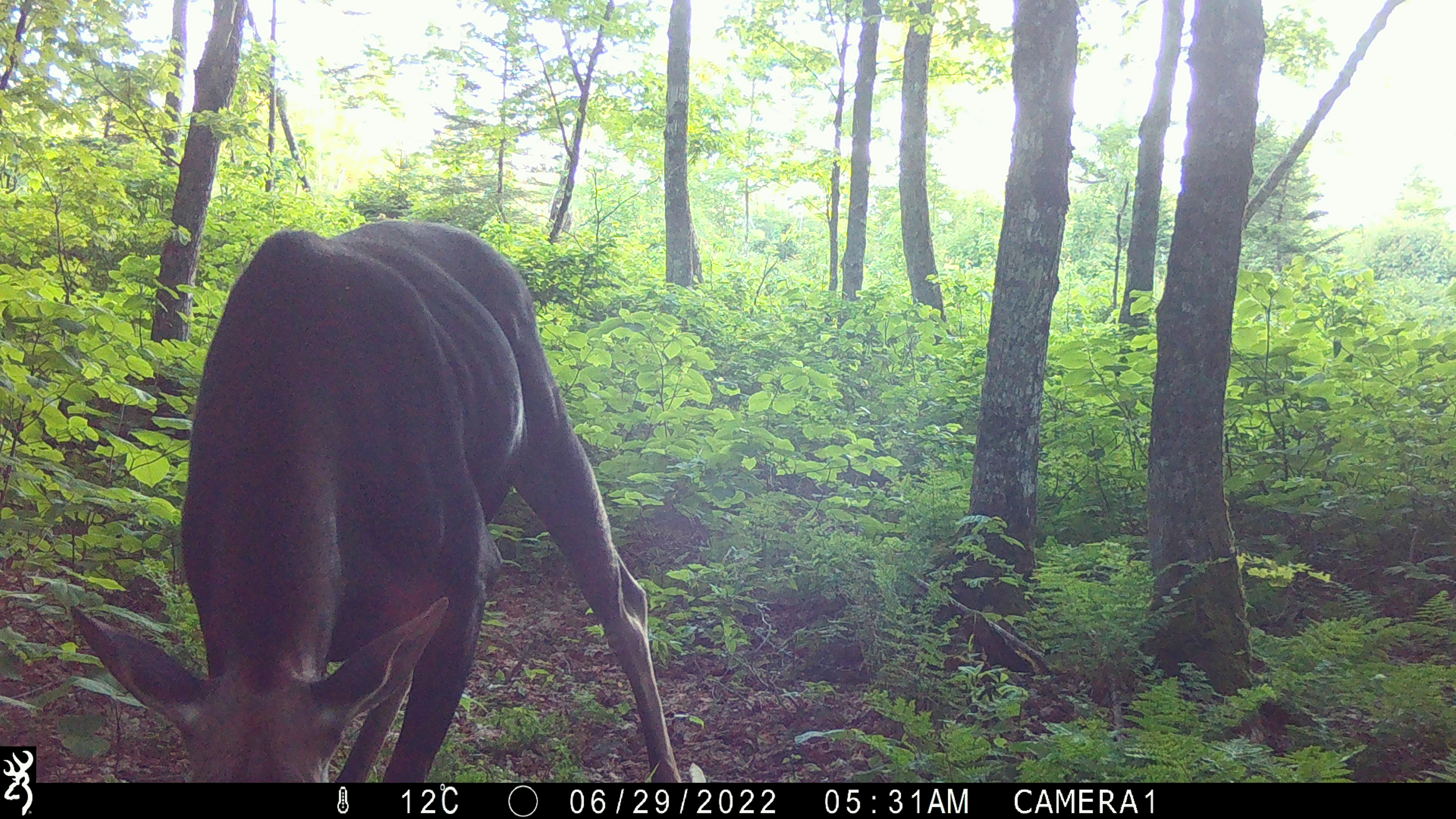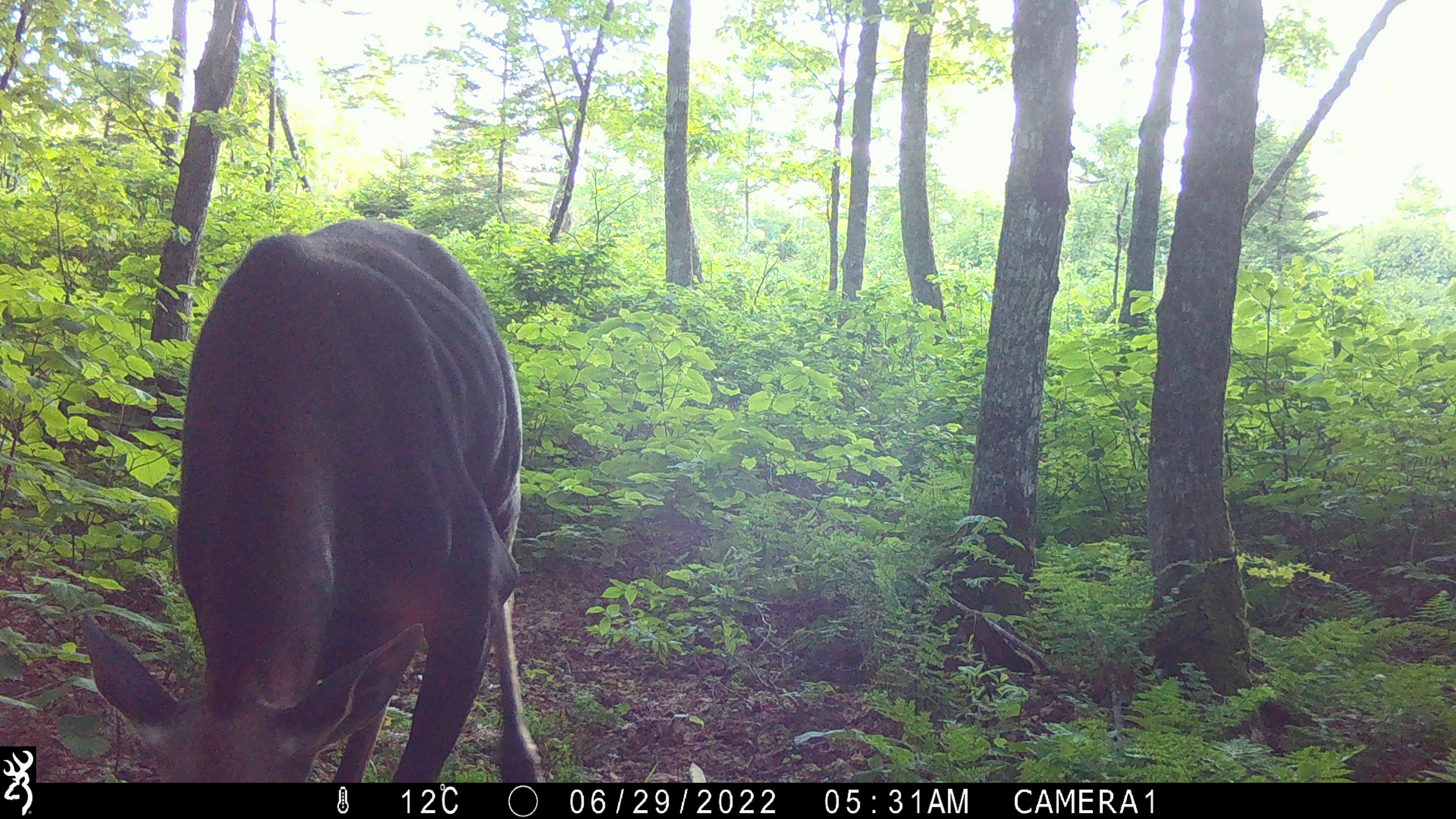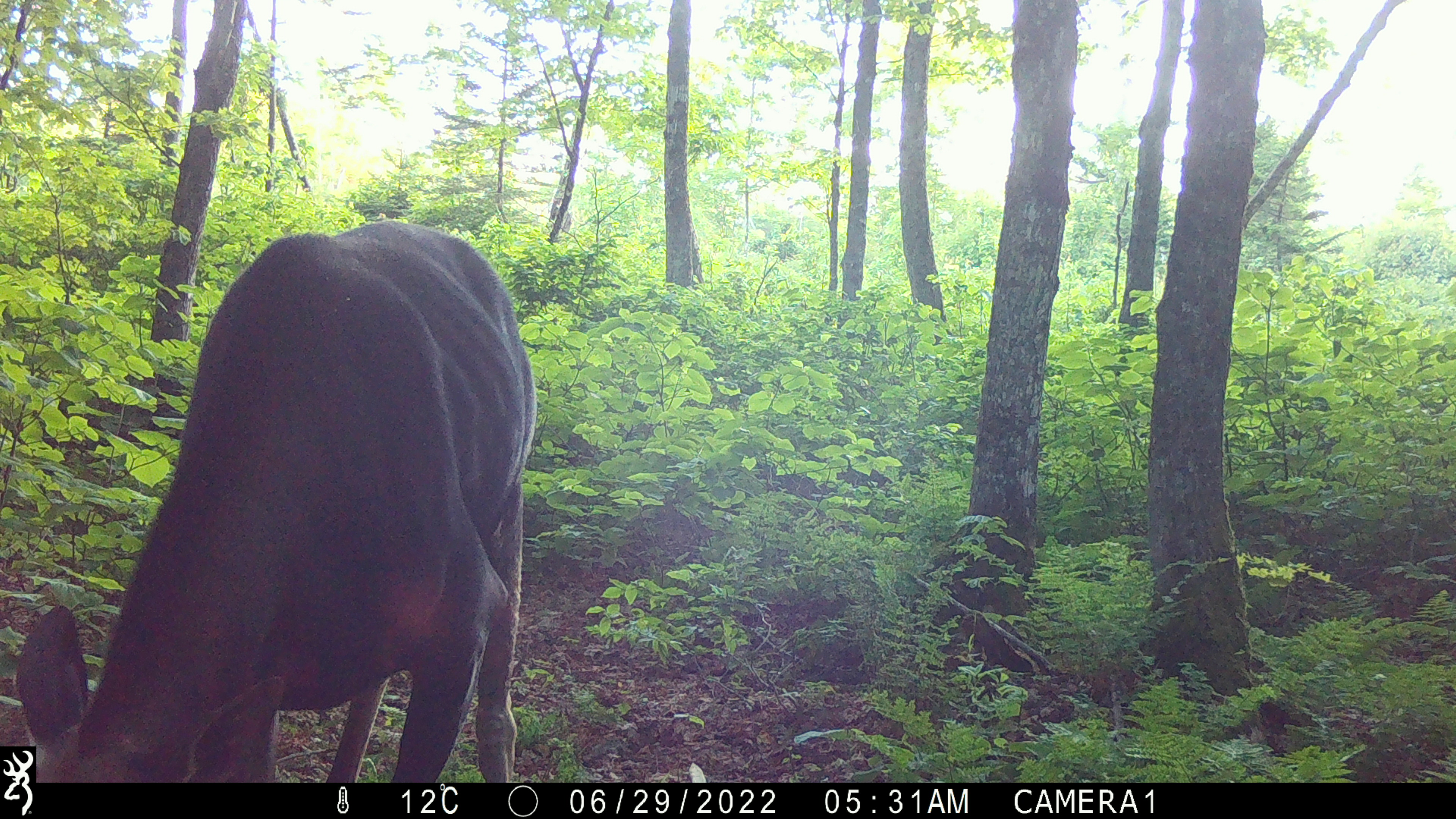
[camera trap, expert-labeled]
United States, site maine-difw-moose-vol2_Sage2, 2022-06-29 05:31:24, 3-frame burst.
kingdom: Animalia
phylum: Chordata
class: Mammalia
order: Artiodactyla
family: Cervidae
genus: Alces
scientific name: Alces alces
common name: moose